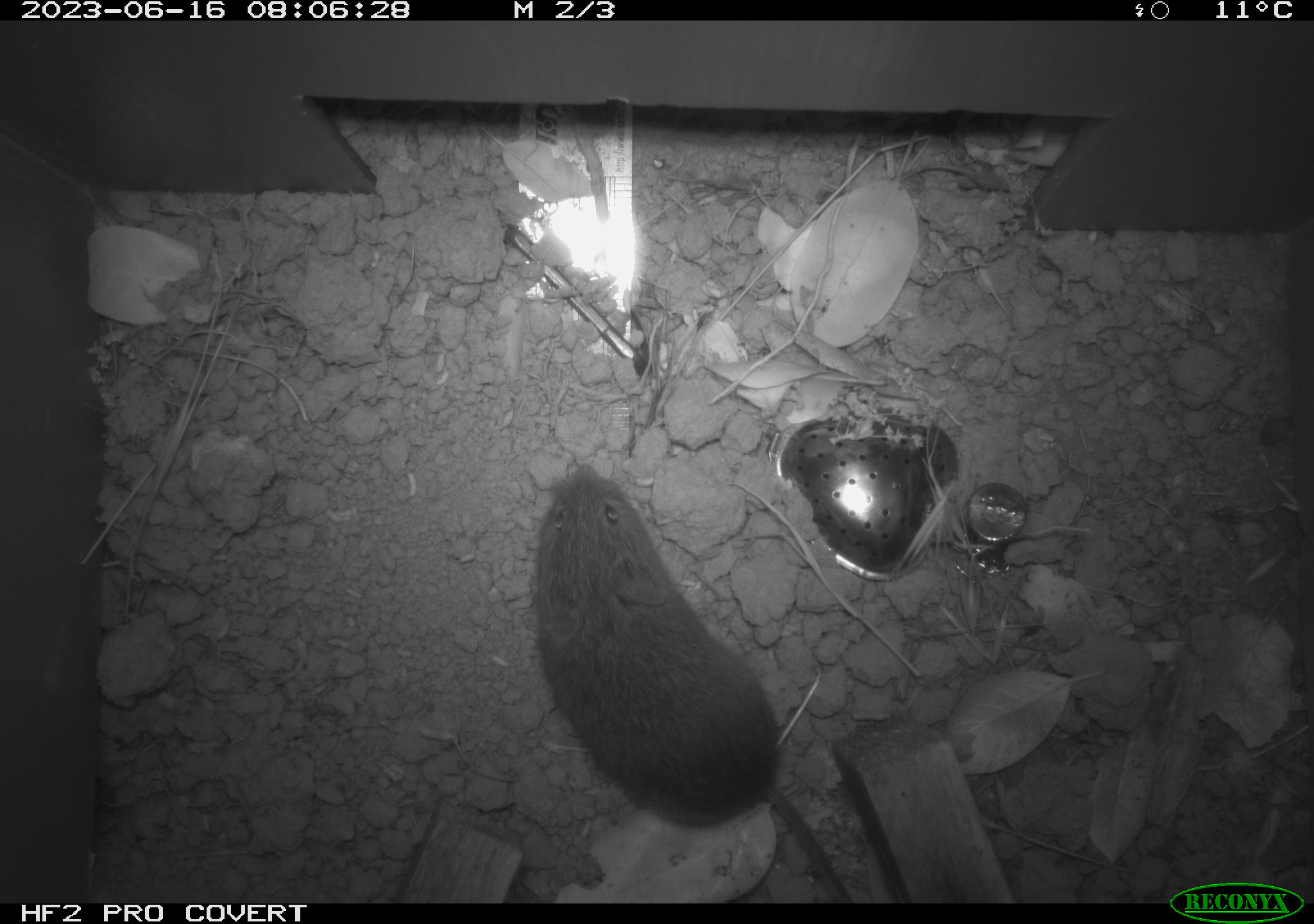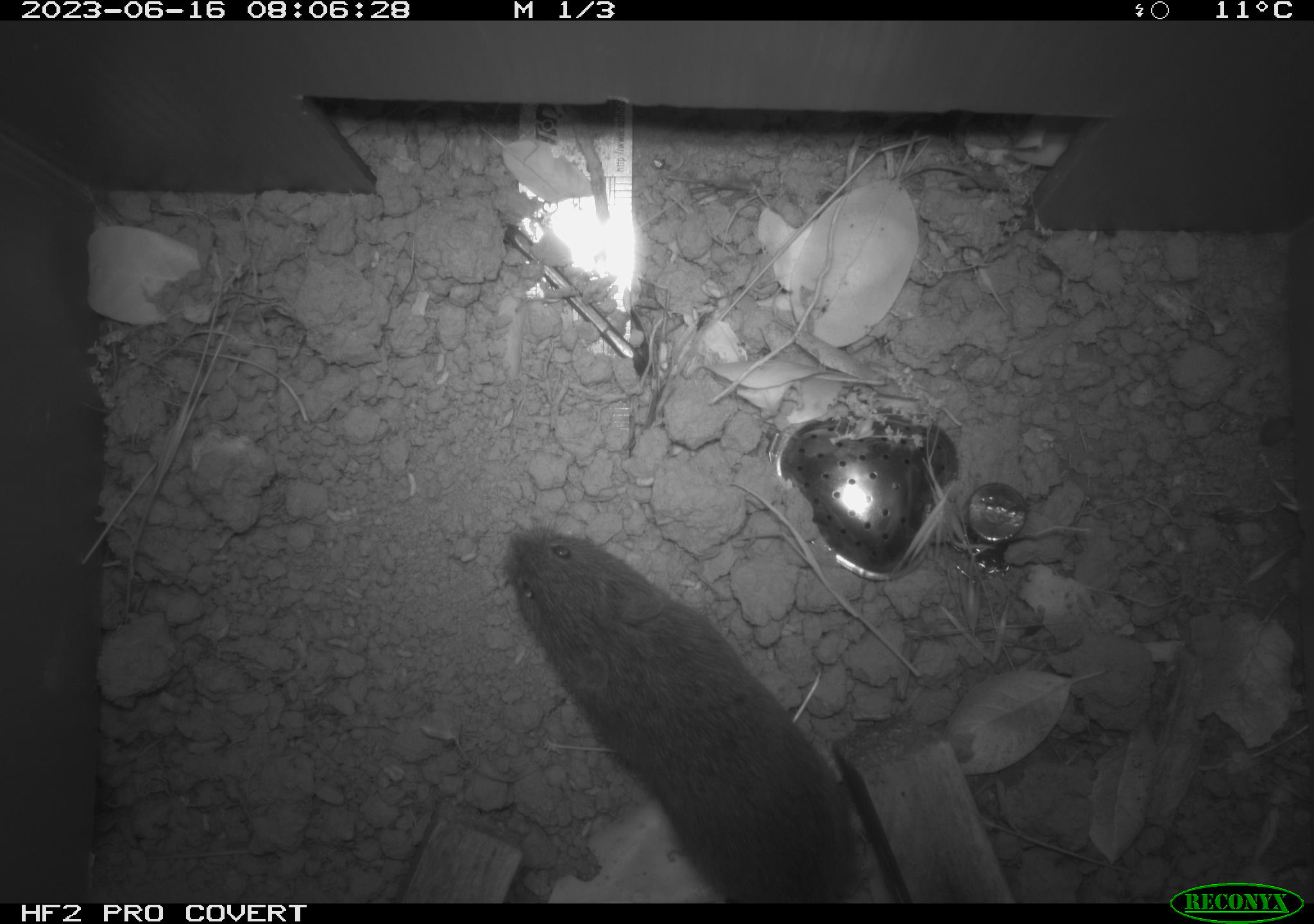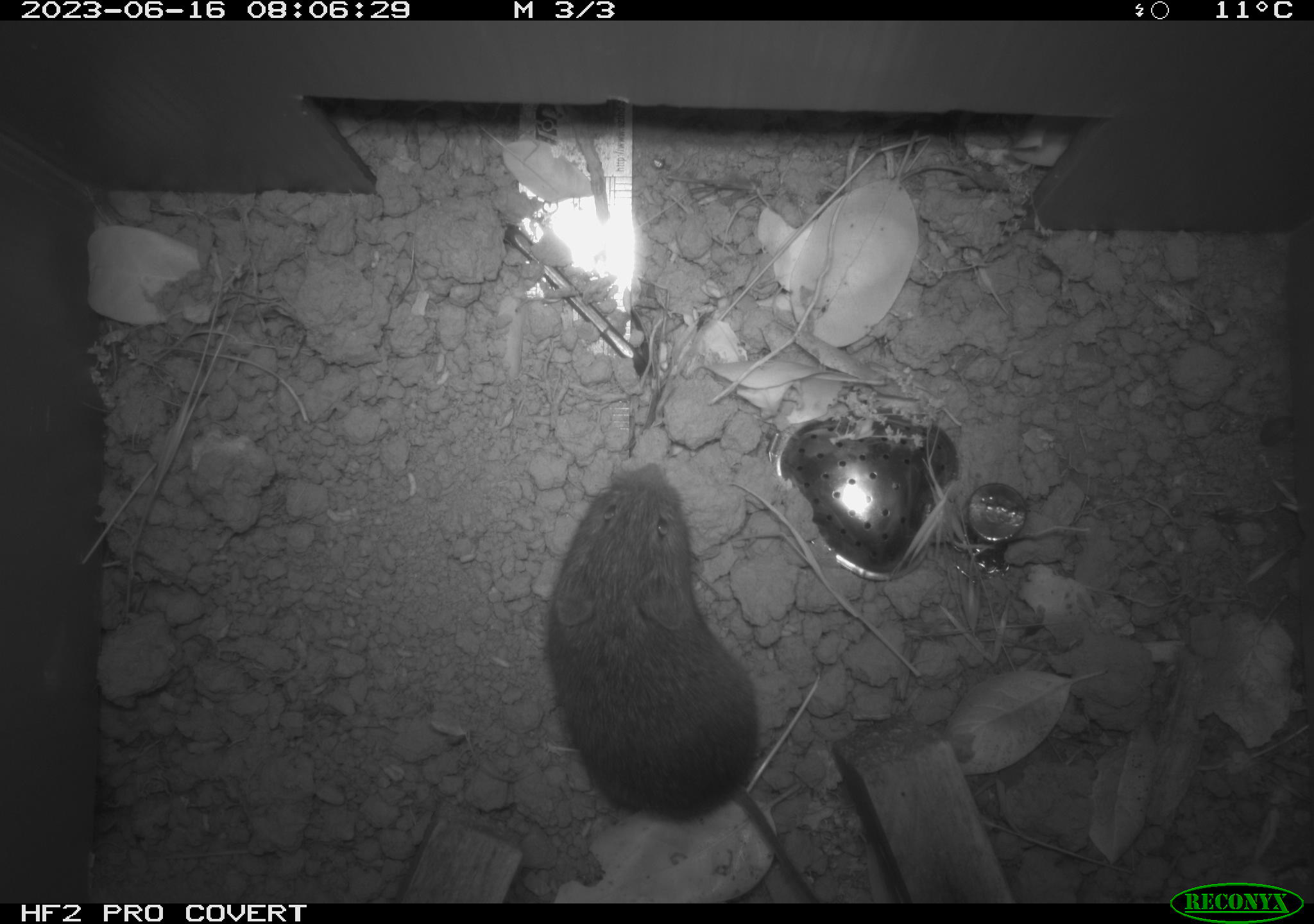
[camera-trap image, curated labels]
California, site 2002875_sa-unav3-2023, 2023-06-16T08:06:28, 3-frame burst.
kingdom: Animalia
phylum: Chordata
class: Mammalia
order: Rodentia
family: Cricetidae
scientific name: Arvicolinae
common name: voles, lemmings, and muskrats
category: arvicolinae subfamily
Arvicolinae subfamily (voles, lemmings, and muskrats) (Arvicolinae).